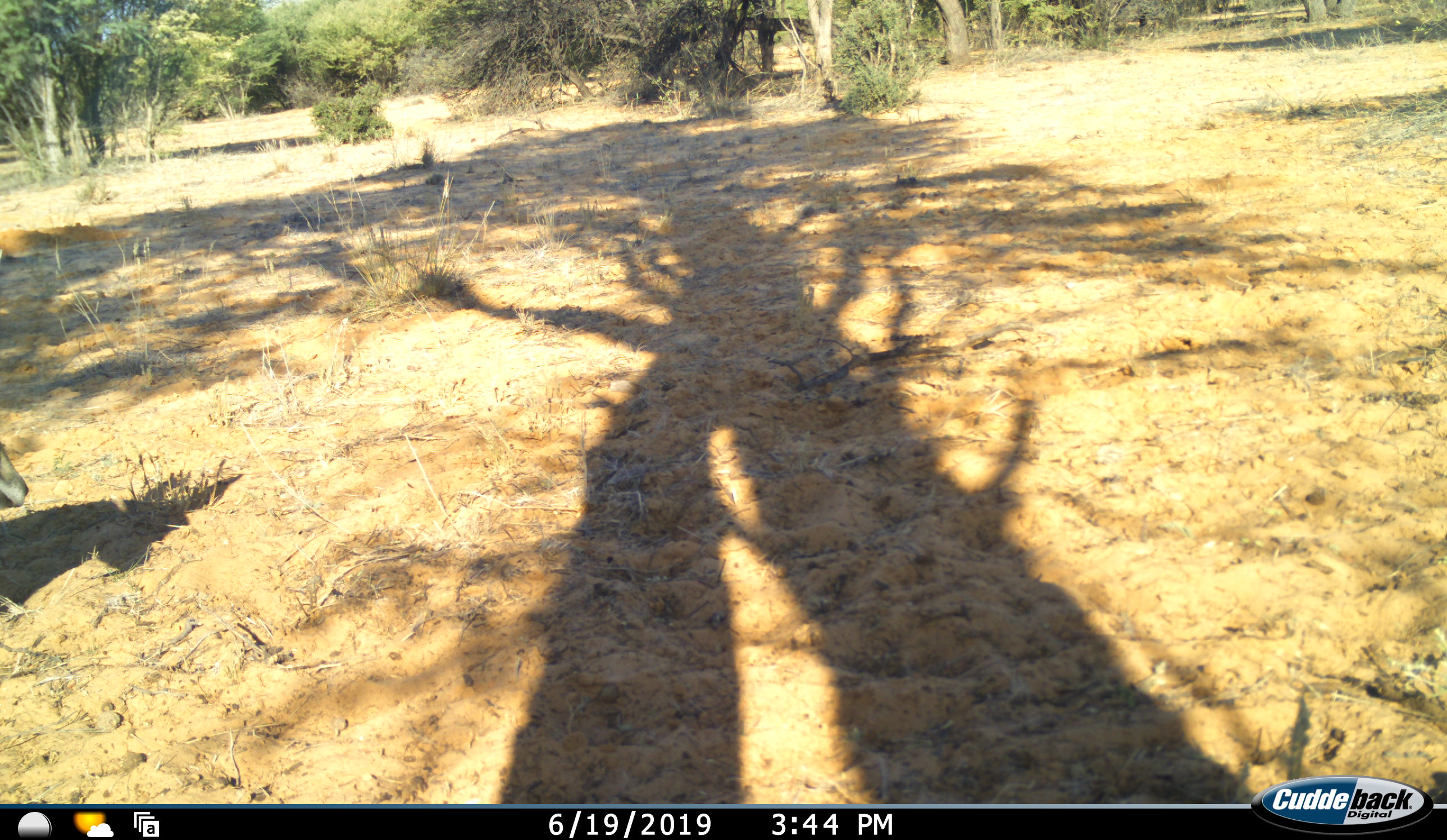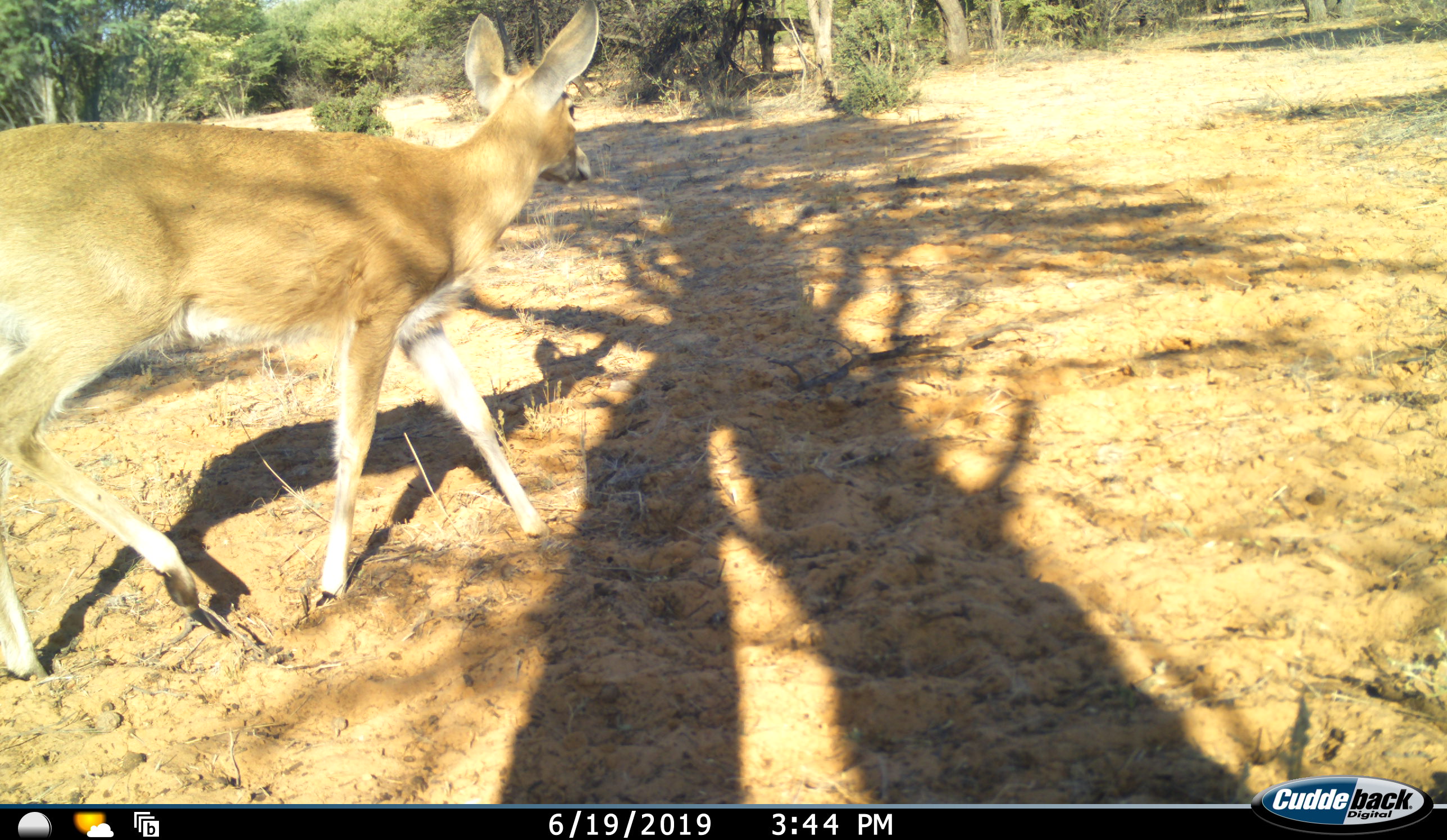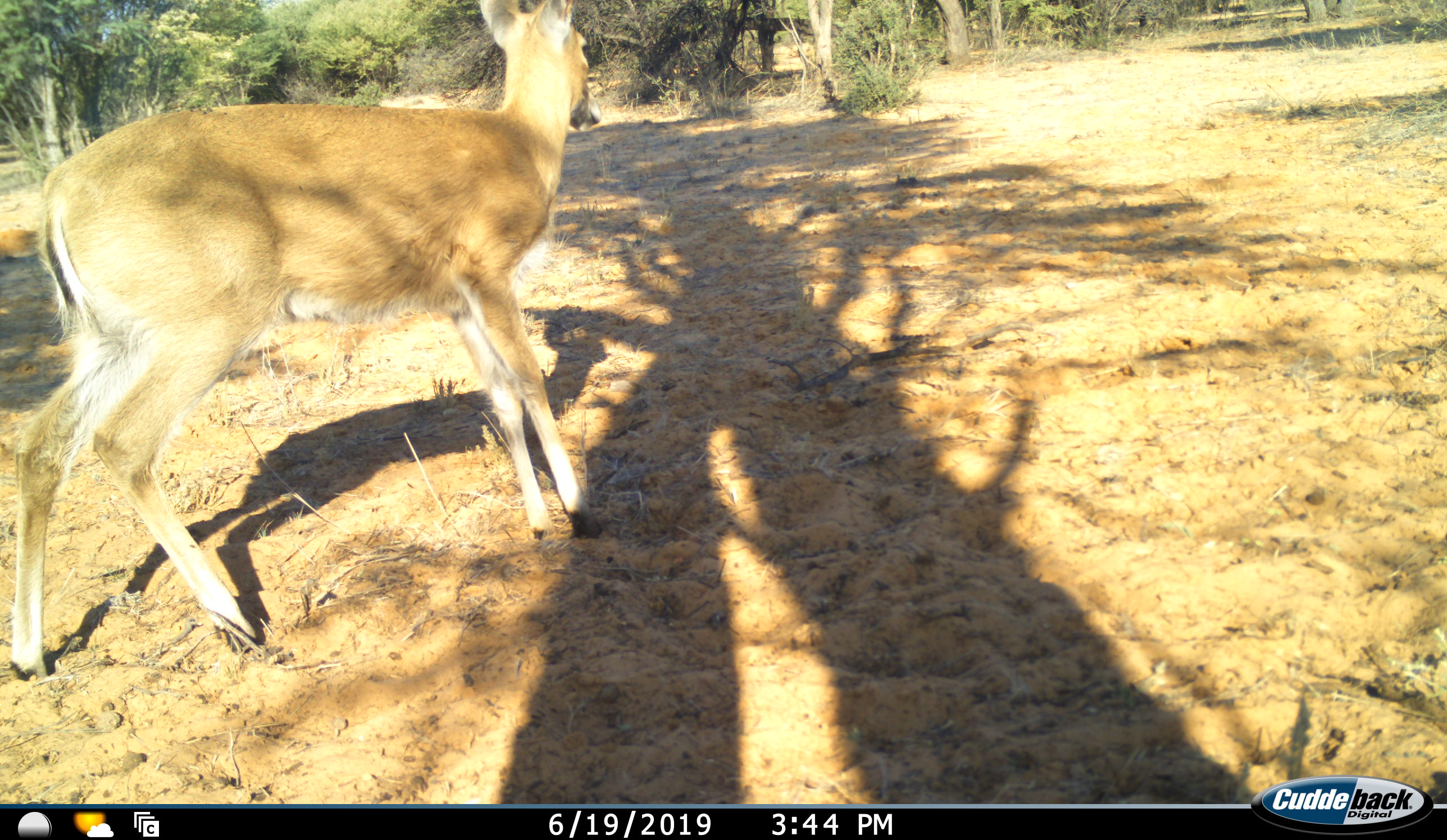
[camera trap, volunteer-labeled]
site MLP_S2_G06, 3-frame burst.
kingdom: Animalia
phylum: Chordata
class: Mammalia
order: Artiodactyla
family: Bovidae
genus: Sylvicapra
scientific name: Sylvicapra grimmia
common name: common duiker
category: duikercommongrey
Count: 1.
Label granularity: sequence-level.